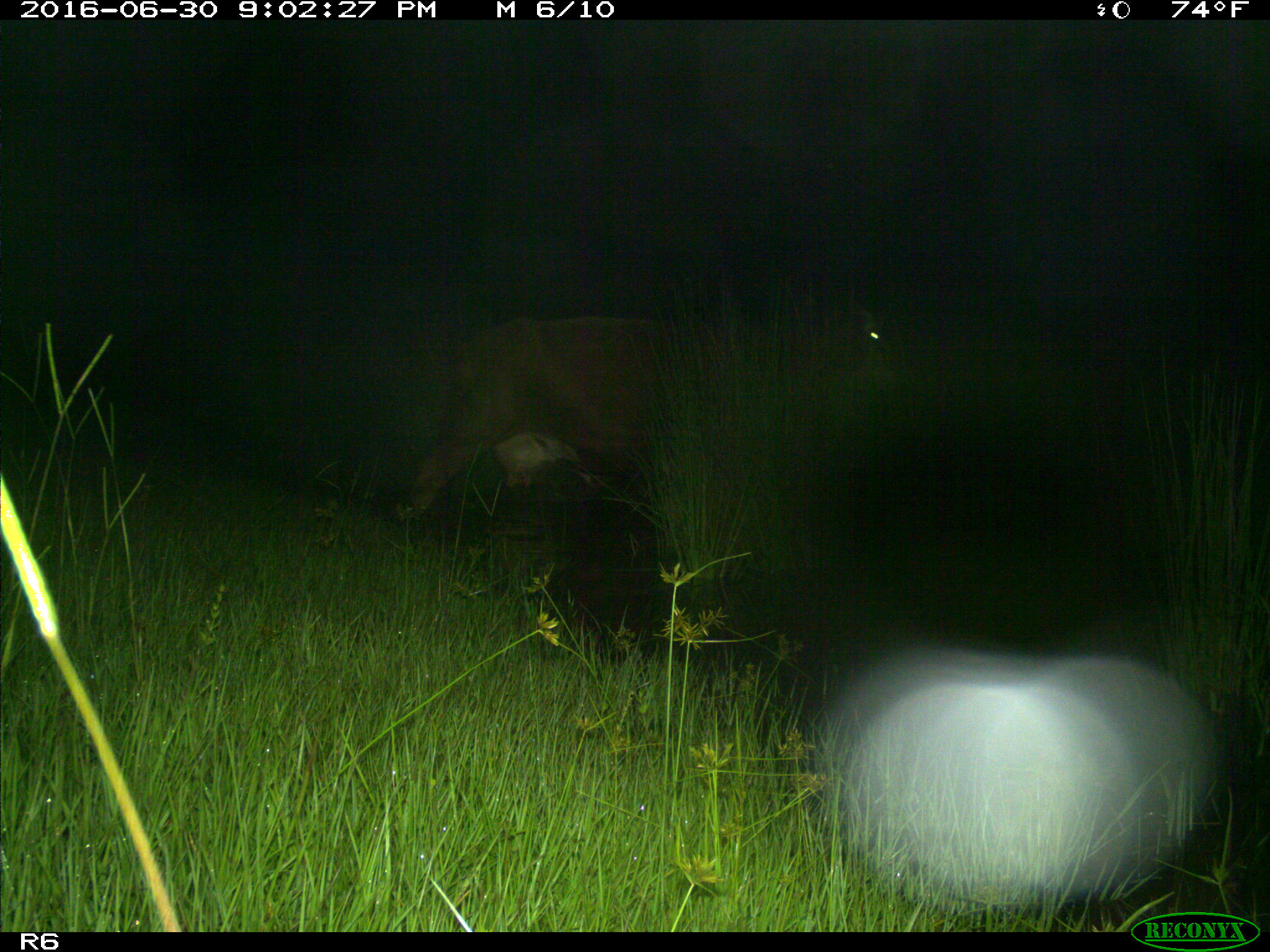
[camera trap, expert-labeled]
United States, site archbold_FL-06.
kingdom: Animalia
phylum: Chordata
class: Mammalia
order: Artiodactyla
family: Bovidae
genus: Bos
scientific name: Bos taurus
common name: domestic cow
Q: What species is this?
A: Bos taurus (domestic cow).